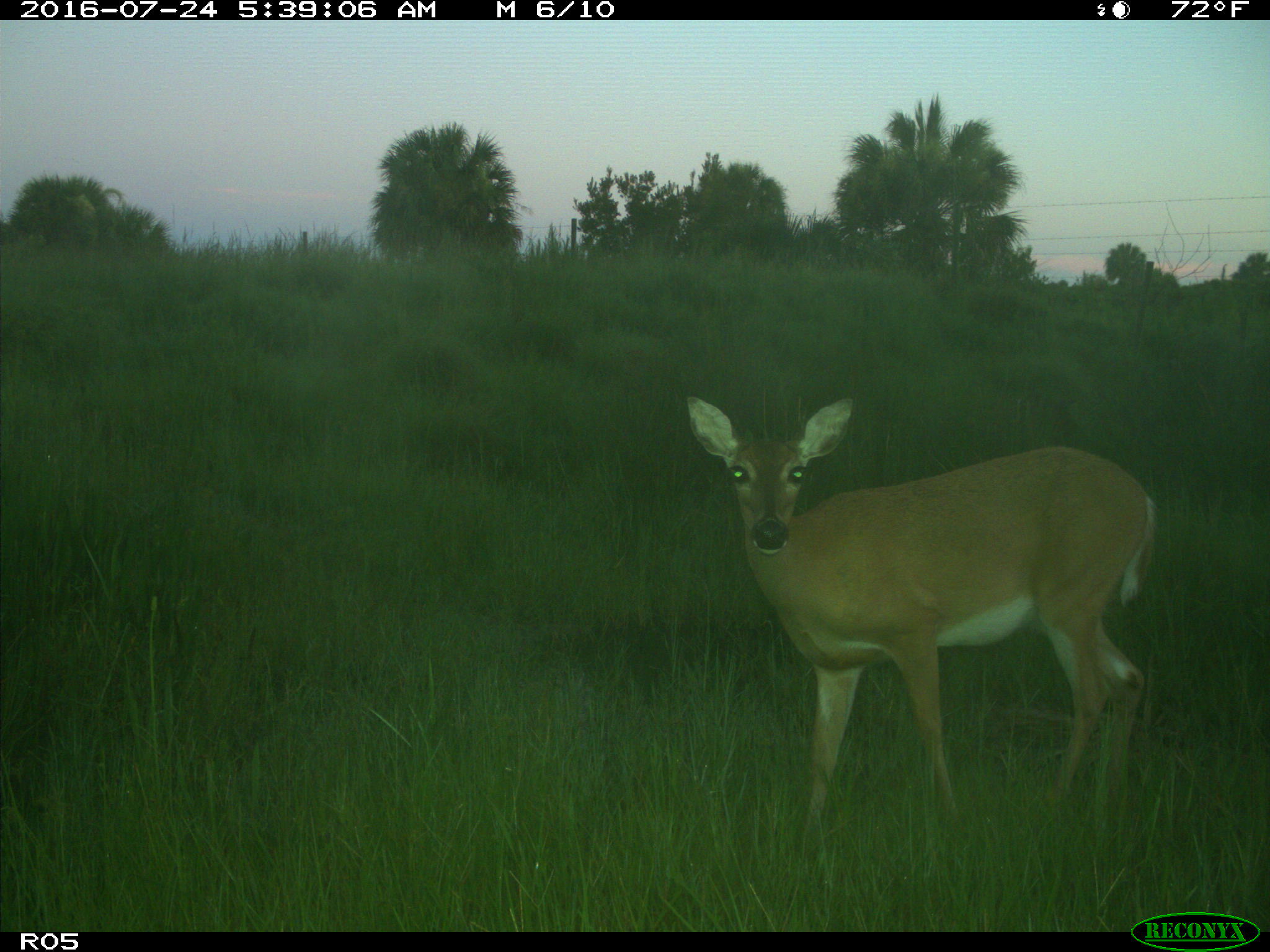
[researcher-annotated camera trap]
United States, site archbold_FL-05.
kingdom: Animalia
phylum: Chordata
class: Mammalia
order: Artiodactyla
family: Cervidae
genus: Odocoileus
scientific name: Odocoileus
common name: deer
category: unidentified deer